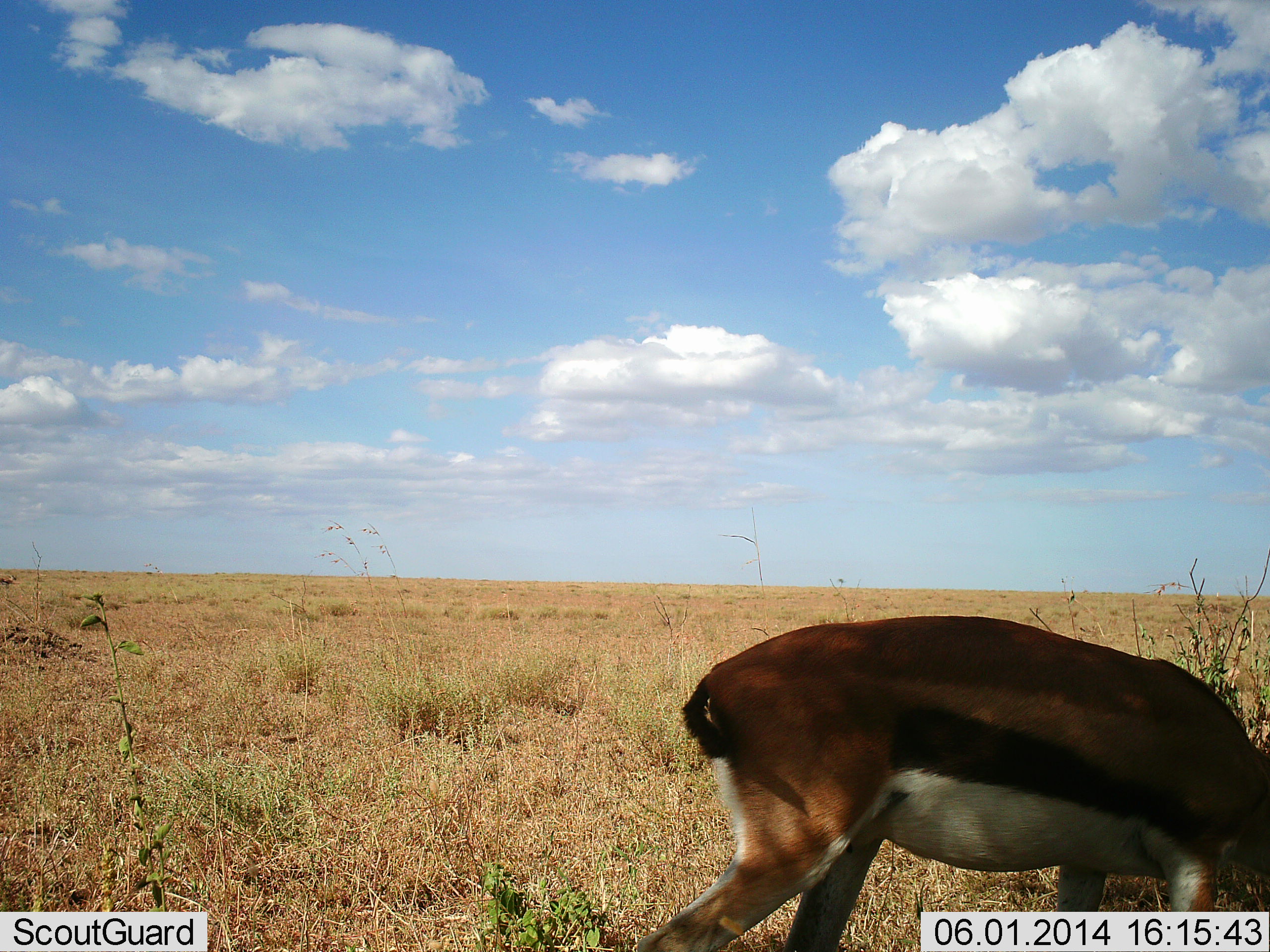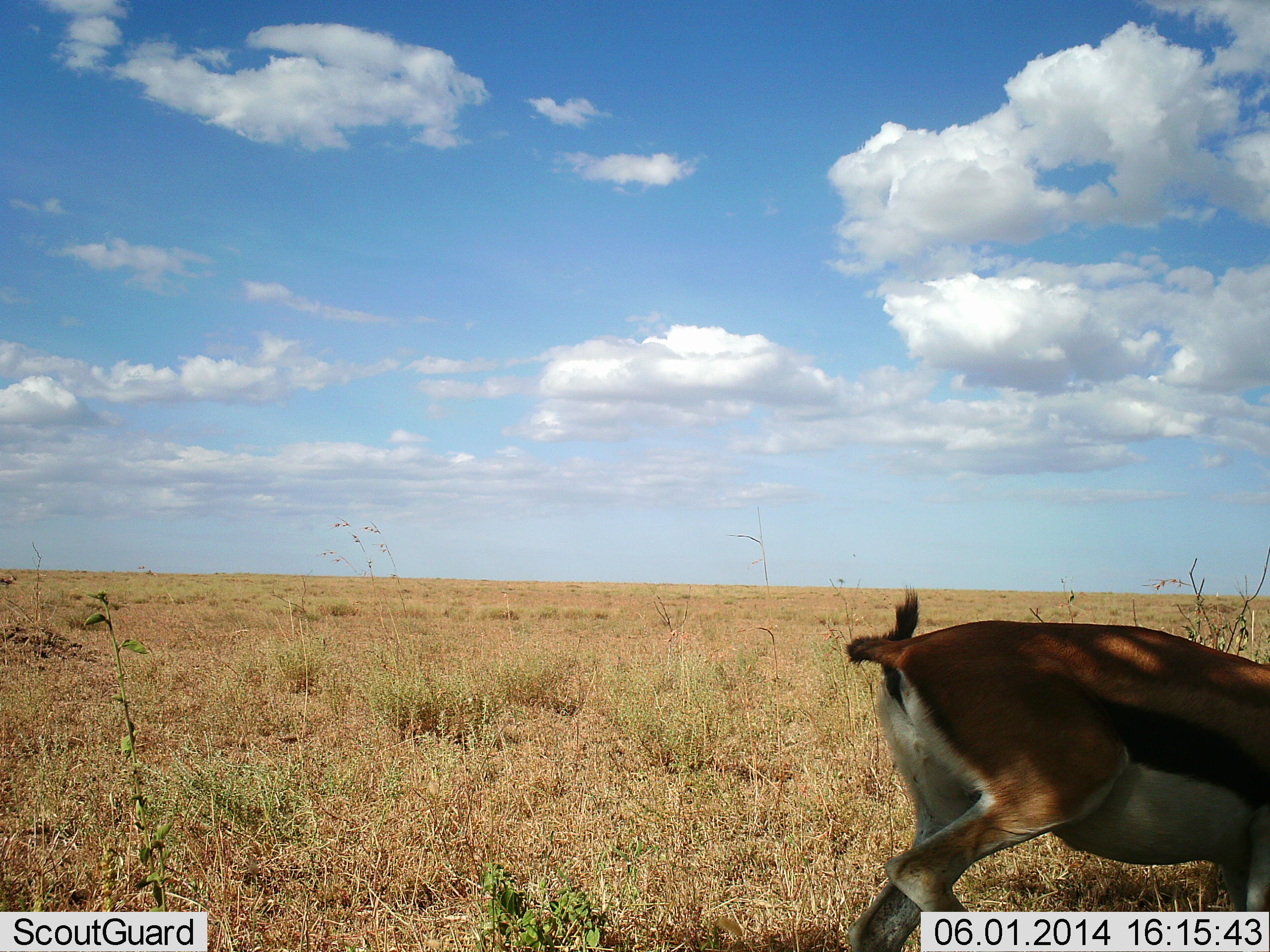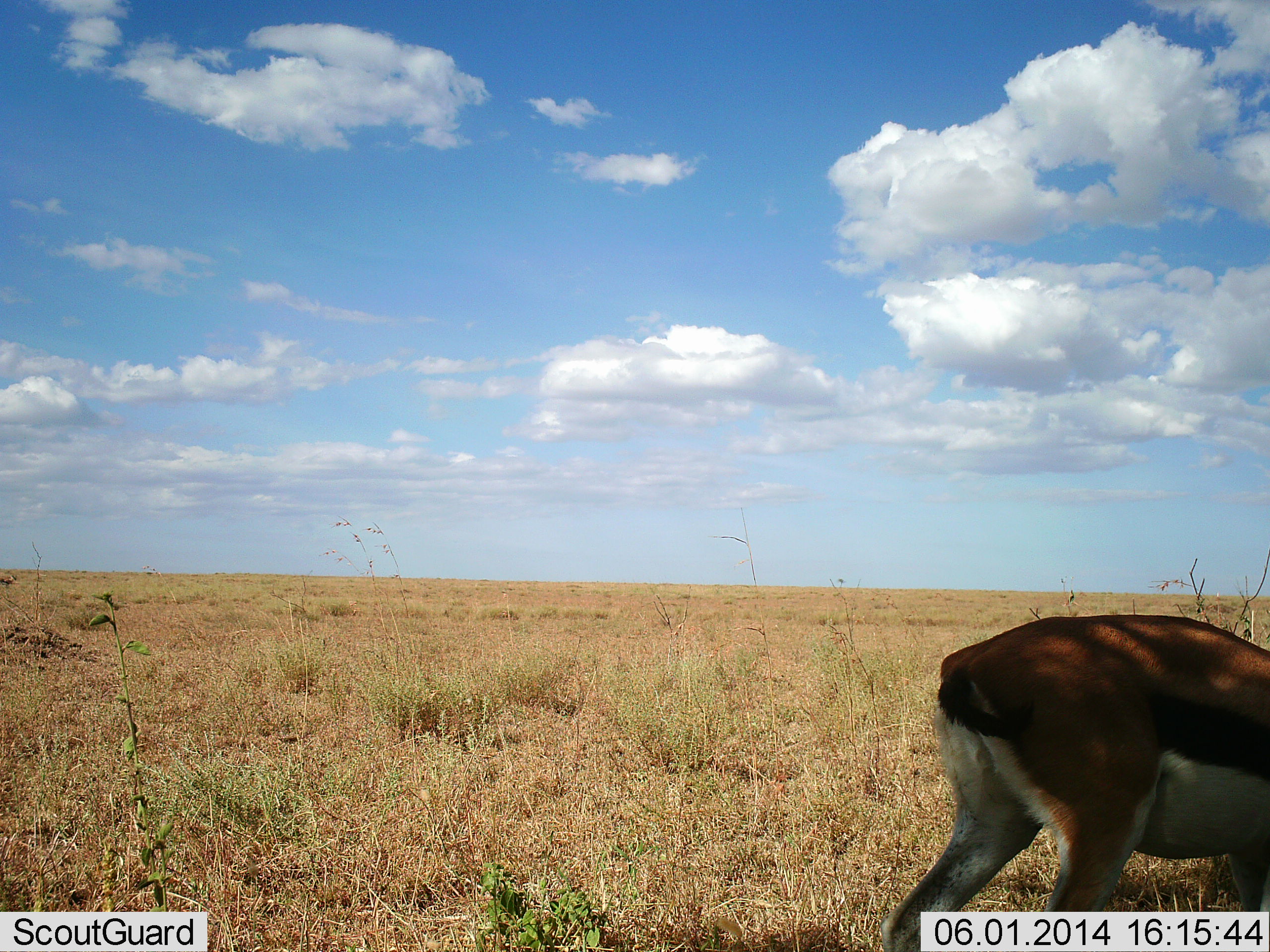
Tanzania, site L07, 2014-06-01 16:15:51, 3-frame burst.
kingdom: Animalia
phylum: Chordata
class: Mammalia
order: Artiodactyla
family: Bovidae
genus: Eudorcas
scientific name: Eudorcas thomsonii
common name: thomson's gazelle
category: gazellethomsons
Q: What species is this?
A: Gazellethomsons (thomson's gazelle) (Eudorcas thomsonii).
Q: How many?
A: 1.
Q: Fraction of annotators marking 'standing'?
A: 18%.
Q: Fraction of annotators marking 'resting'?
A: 0%.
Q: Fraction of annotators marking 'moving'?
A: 45%.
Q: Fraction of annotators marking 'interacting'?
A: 0%.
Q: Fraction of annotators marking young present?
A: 0%.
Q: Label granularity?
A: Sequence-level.